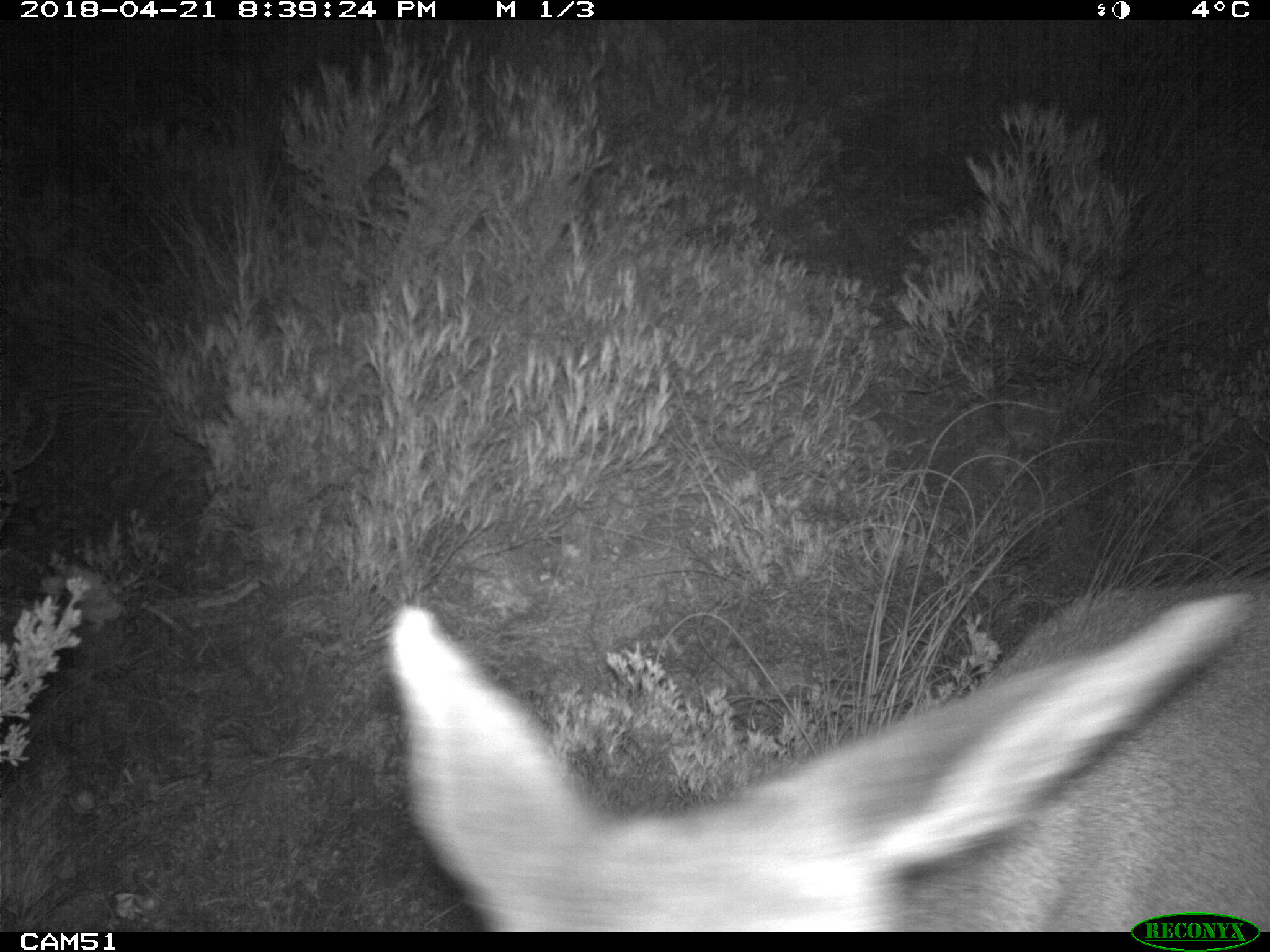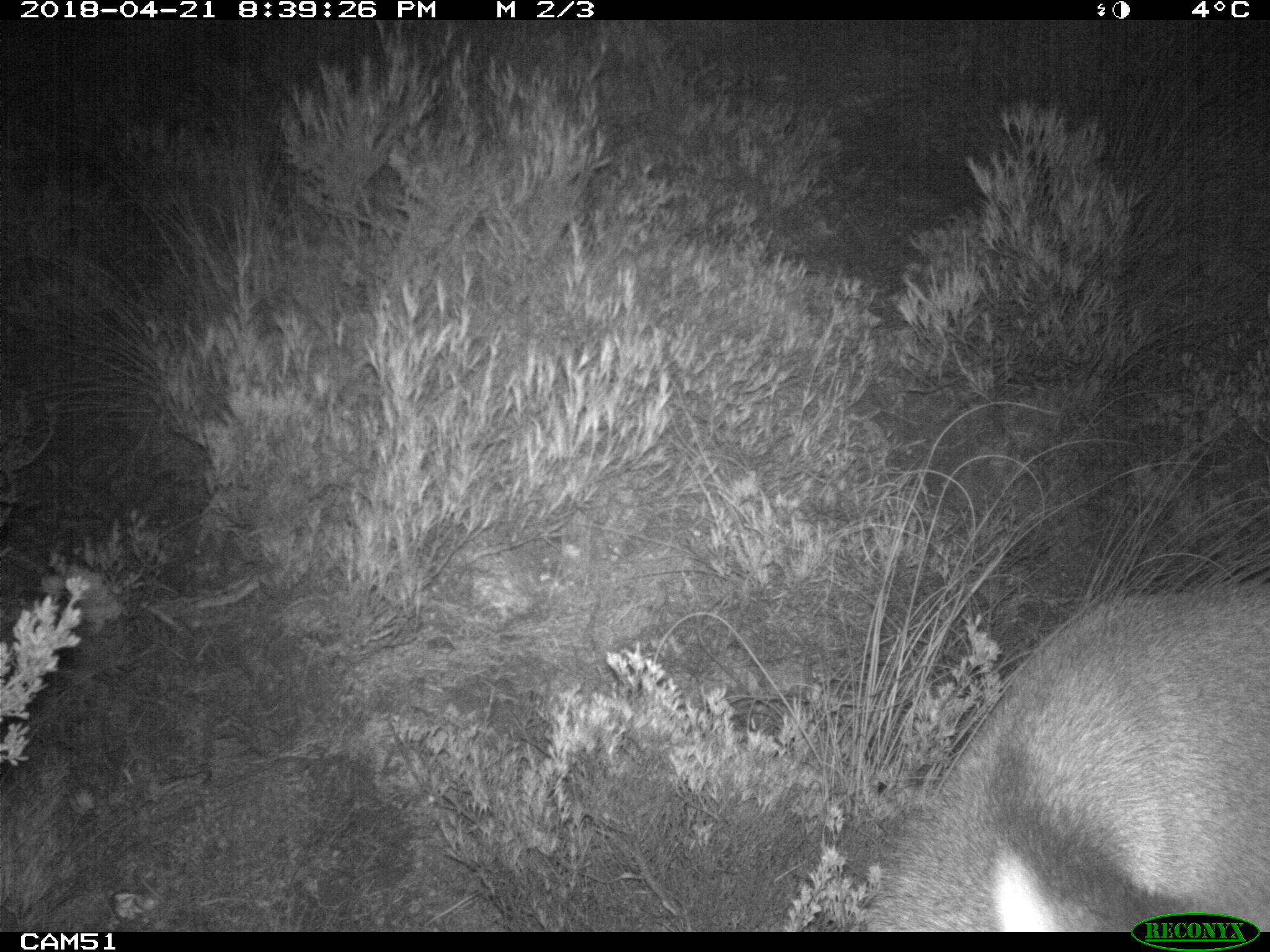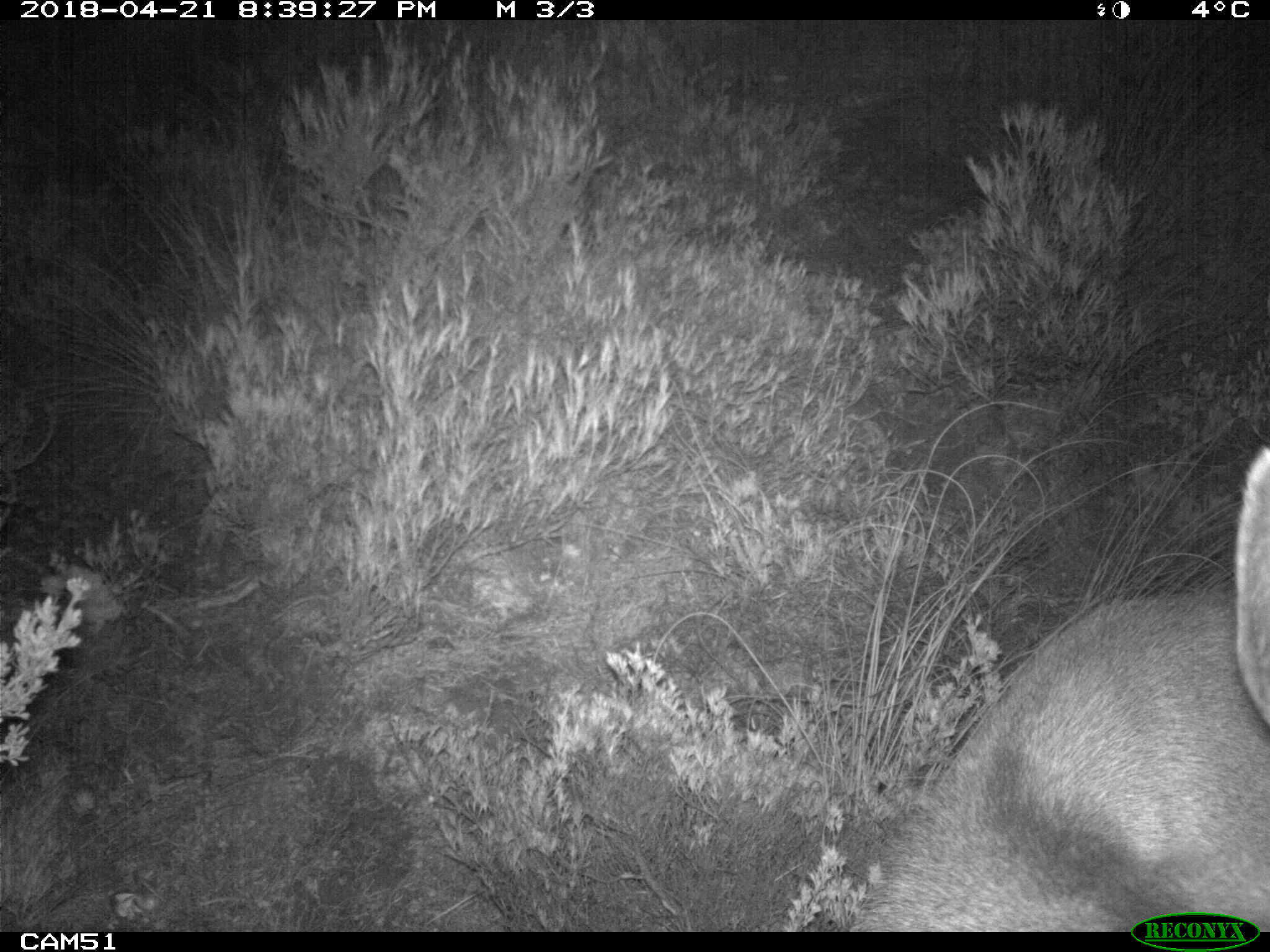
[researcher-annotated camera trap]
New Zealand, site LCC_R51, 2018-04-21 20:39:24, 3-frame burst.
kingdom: Animalia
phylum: Chordata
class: Mammalia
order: Artiodactyla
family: Cervidae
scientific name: Cervidae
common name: deer